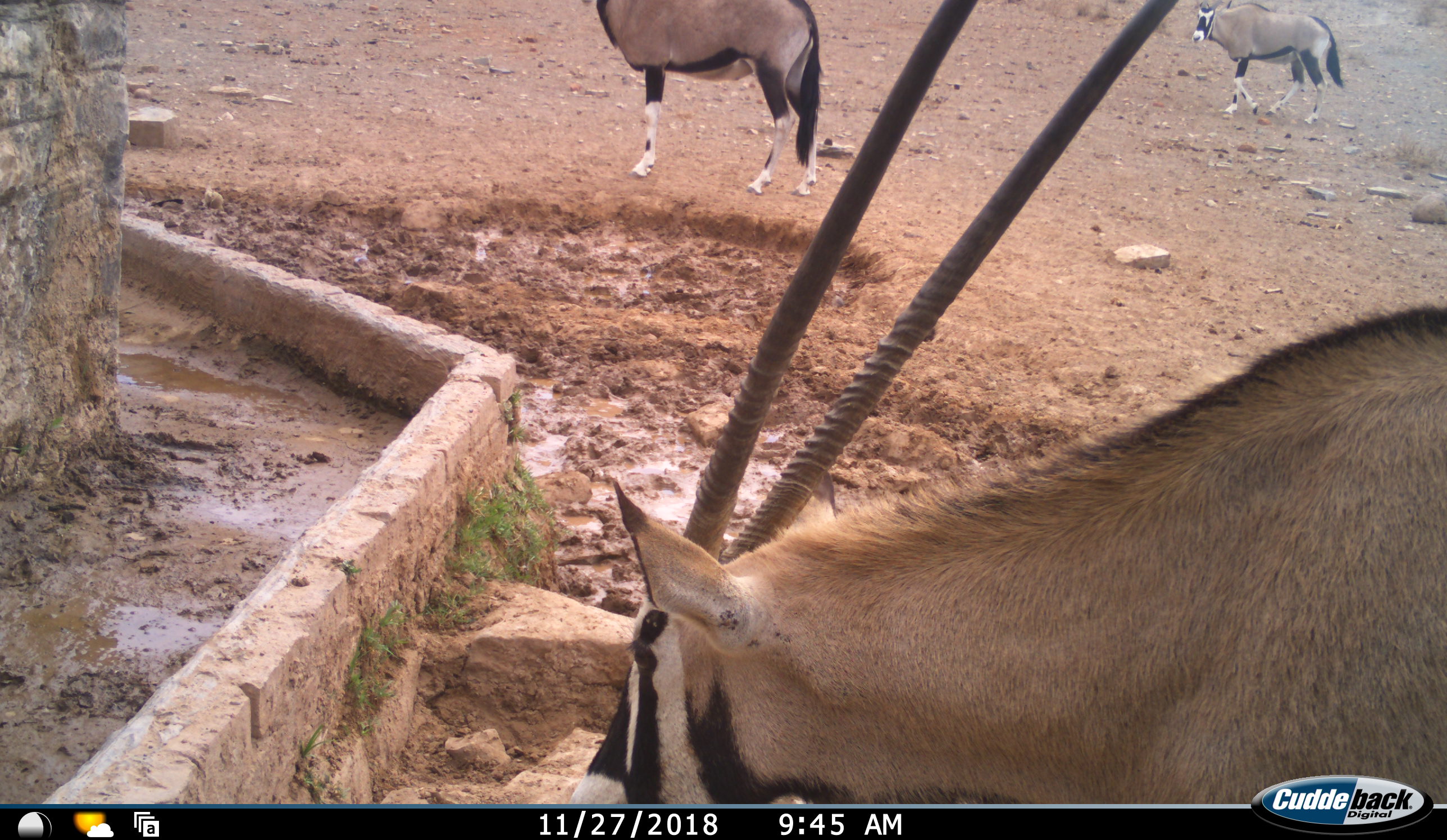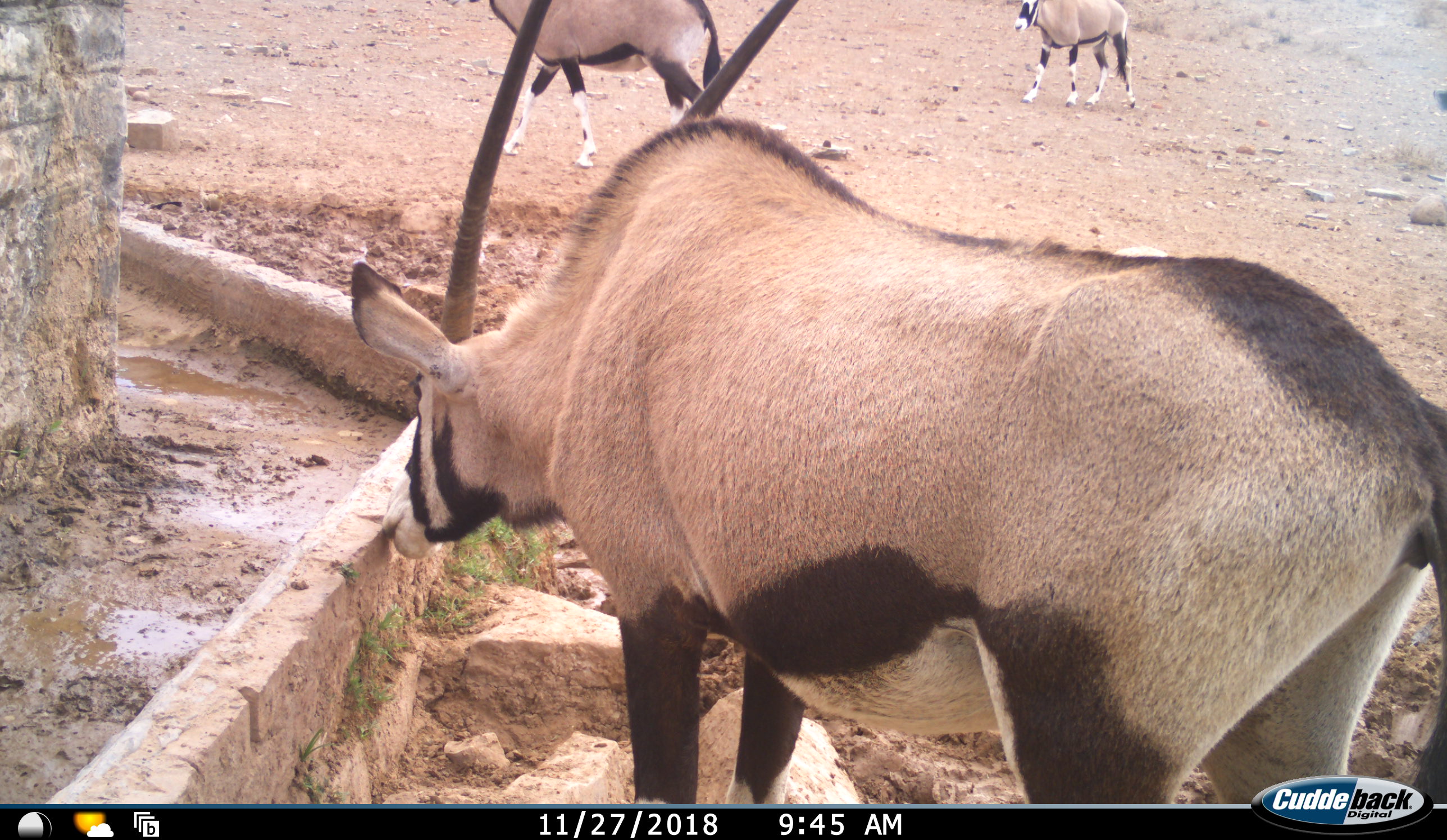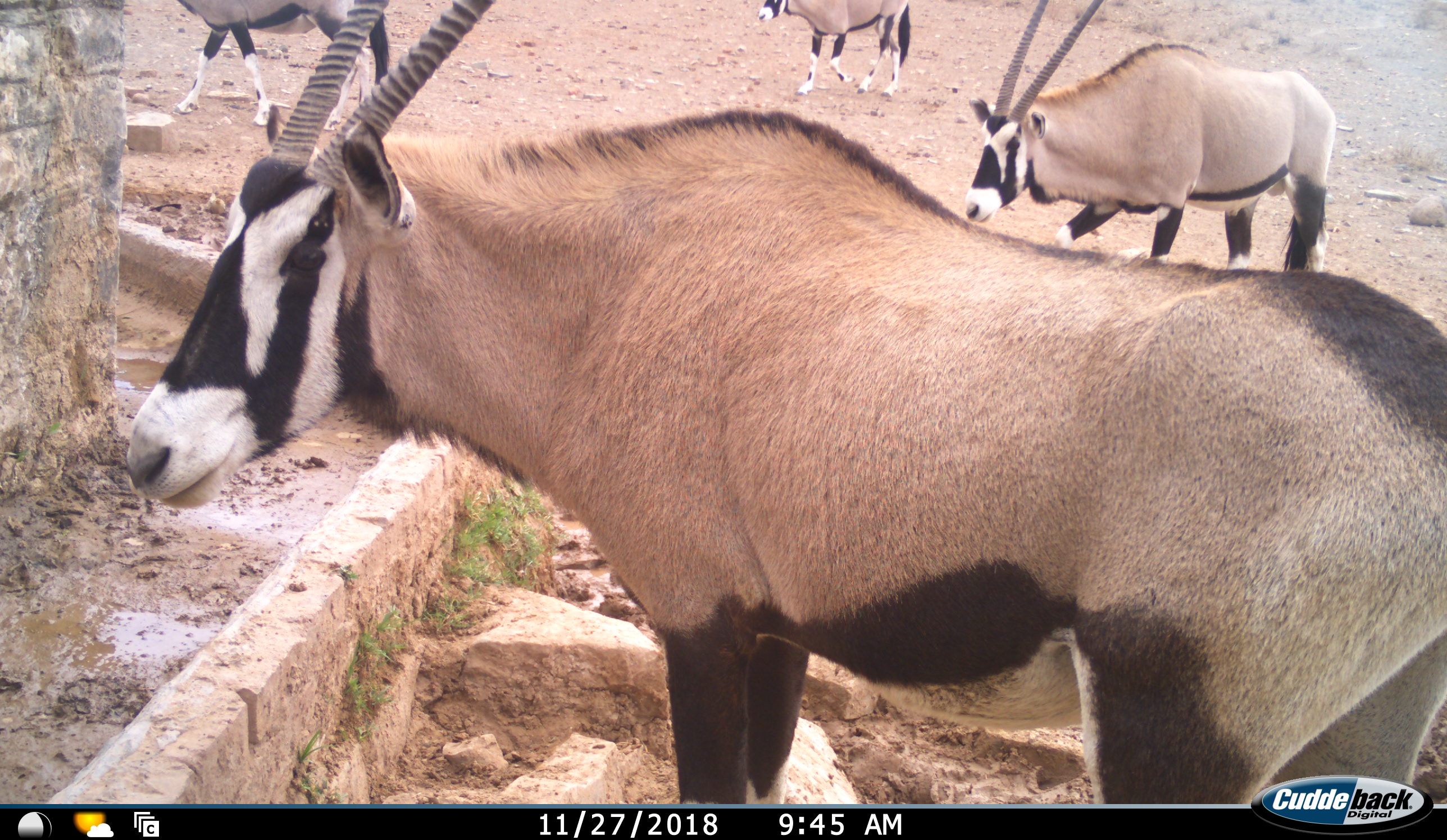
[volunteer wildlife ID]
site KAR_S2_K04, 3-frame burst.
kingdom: Animalia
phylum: Chordata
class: Mammalia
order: Artiodactyla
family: Bovidae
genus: Oryx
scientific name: Oryx gazella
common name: gemsbok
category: oryx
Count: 4.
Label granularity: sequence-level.